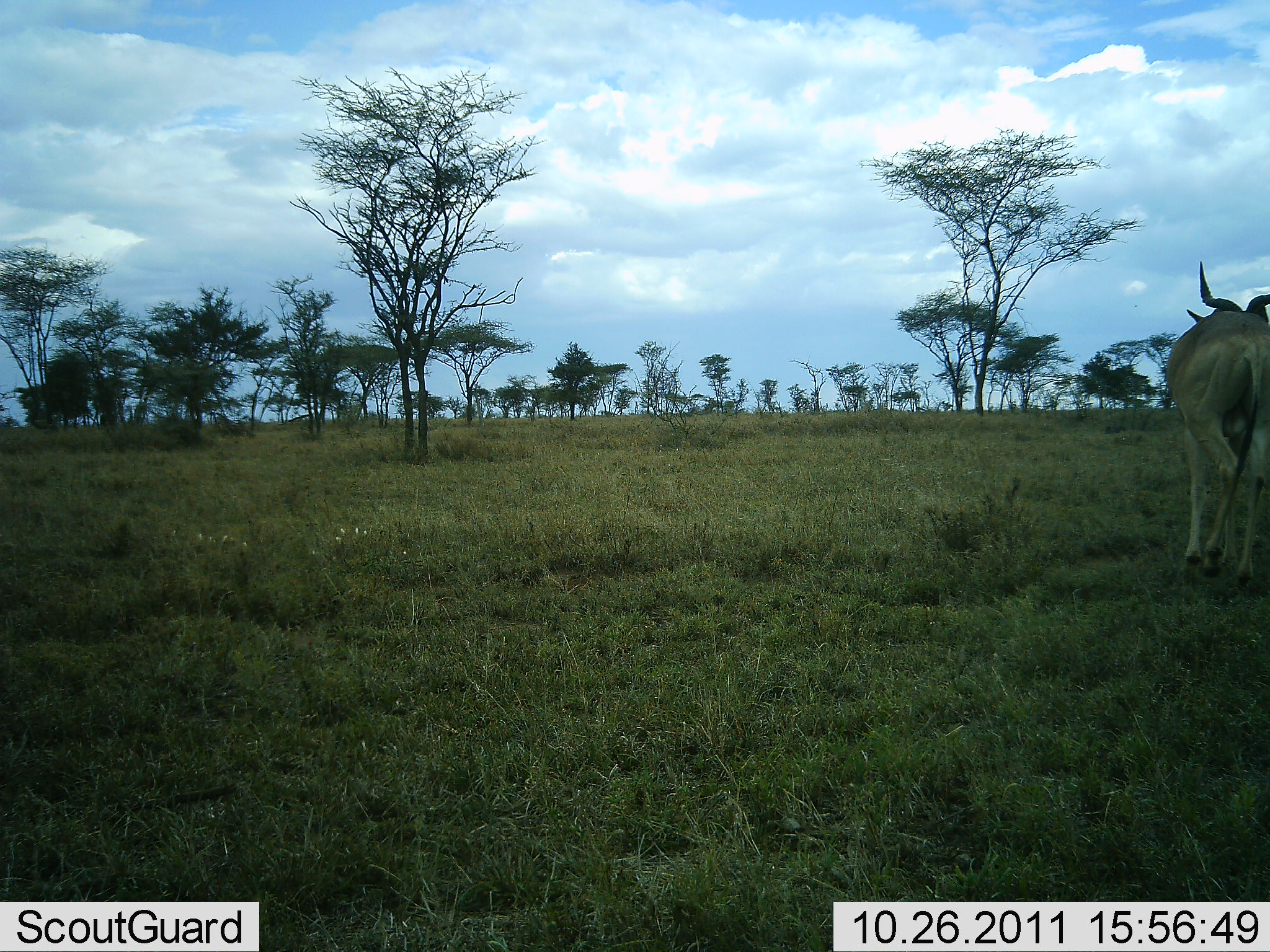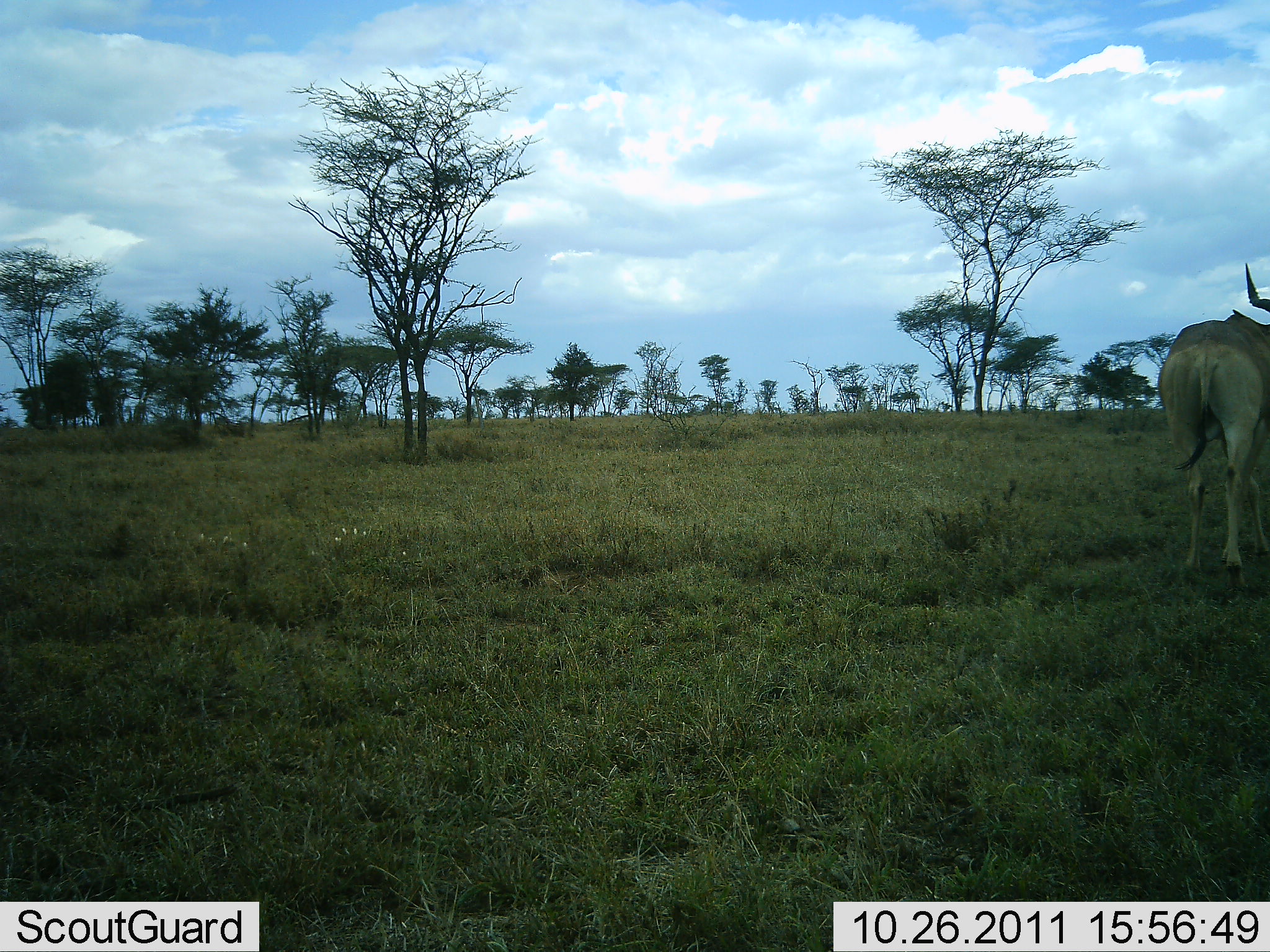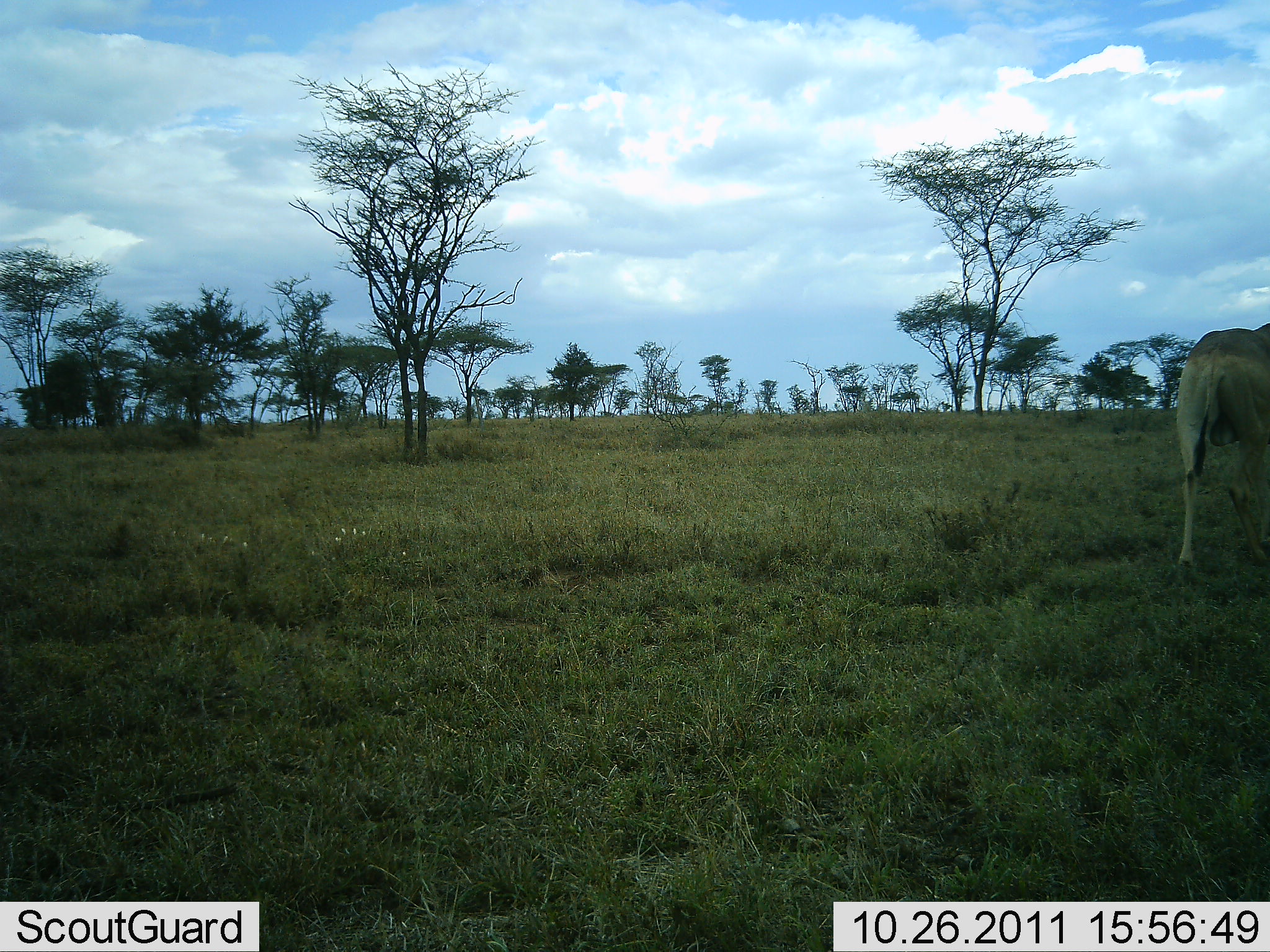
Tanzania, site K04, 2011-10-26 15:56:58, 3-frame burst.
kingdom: Animalia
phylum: Chordata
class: Mammalia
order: Artiodactyla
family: Bovidae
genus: Alcelaphus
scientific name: Alcelaphus buselaphus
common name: hartebeest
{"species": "hartebeest (Alcelaphus buselaphus)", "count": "1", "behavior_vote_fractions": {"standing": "31%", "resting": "0%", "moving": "69%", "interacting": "0%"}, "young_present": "0%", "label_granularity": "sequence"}